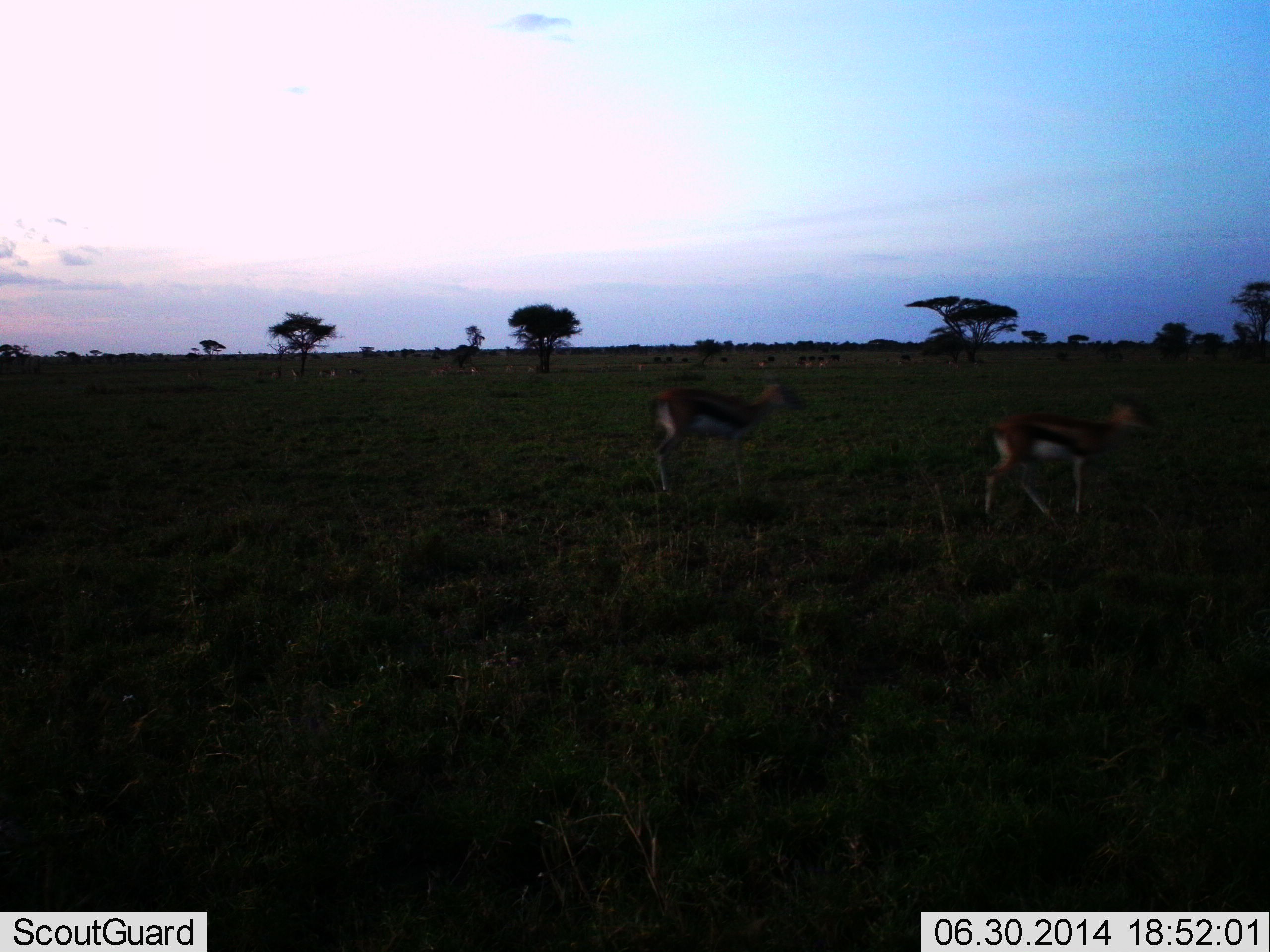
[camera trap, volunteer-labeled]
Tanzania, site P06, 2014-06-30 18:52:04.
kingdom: Animalia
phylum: Chordata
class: Mammalia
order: Artiodactyla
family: Bovidae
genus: Eudorcas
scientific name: Eudorcas thomsonii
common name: thomson's gazelle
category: gazellethomsons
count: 2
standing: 46%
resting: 3%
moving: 69%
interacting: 0%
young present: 2%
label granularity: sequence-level